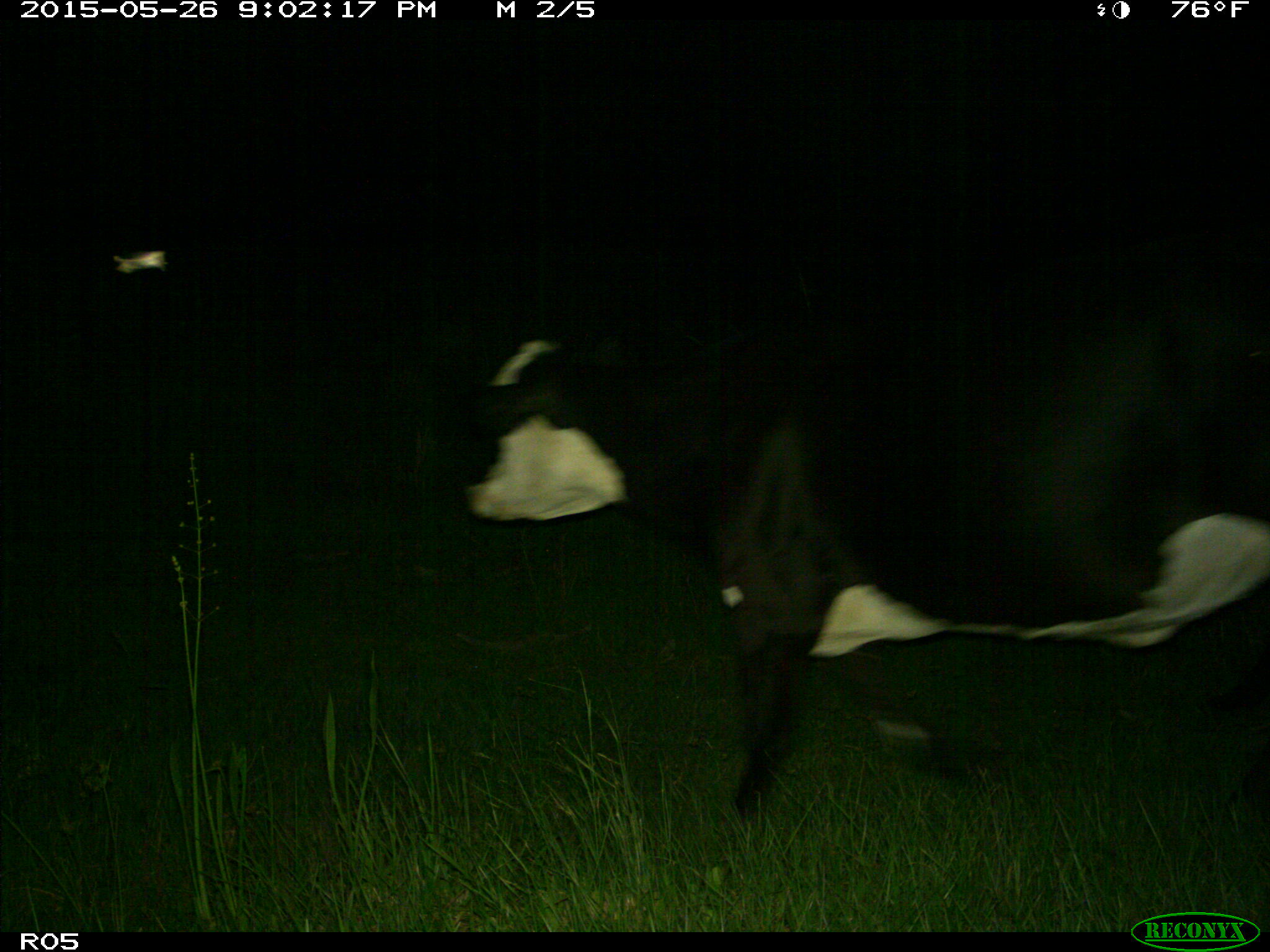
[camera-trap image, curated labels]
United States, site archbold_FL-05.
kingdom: Animalia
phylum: Chordata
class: Mammalia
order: Artiodactyla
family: Bovidae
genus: Bos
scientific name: Bos taurus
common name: domestic cow